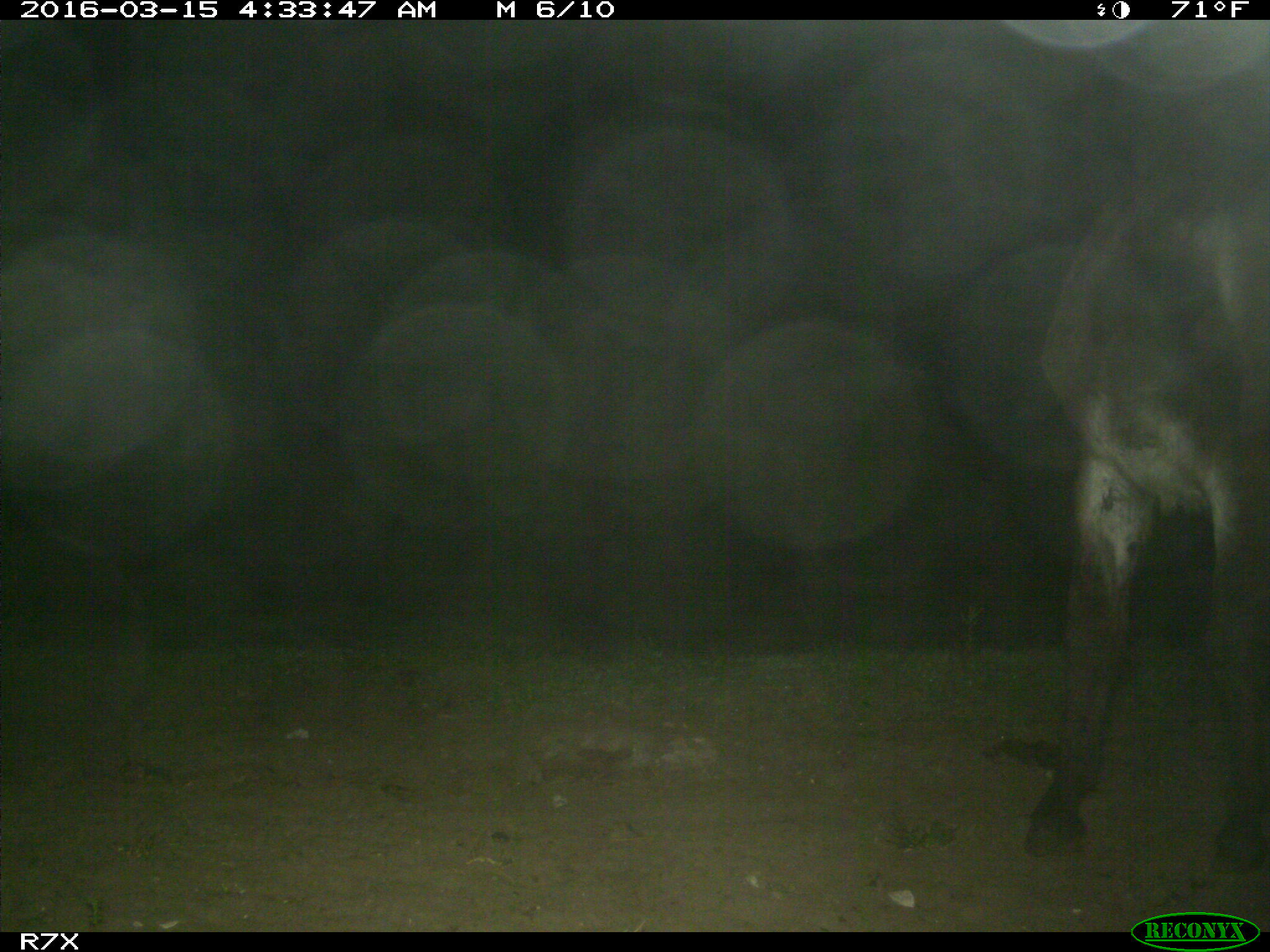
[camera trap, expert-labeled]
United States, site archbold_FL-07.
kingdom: Animalia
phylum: Chordata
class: Mammalia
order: Perissodactyla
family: Equidae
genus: Equus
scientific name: Equus africanus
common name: african wild ass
Equus africanus (african wild ass).